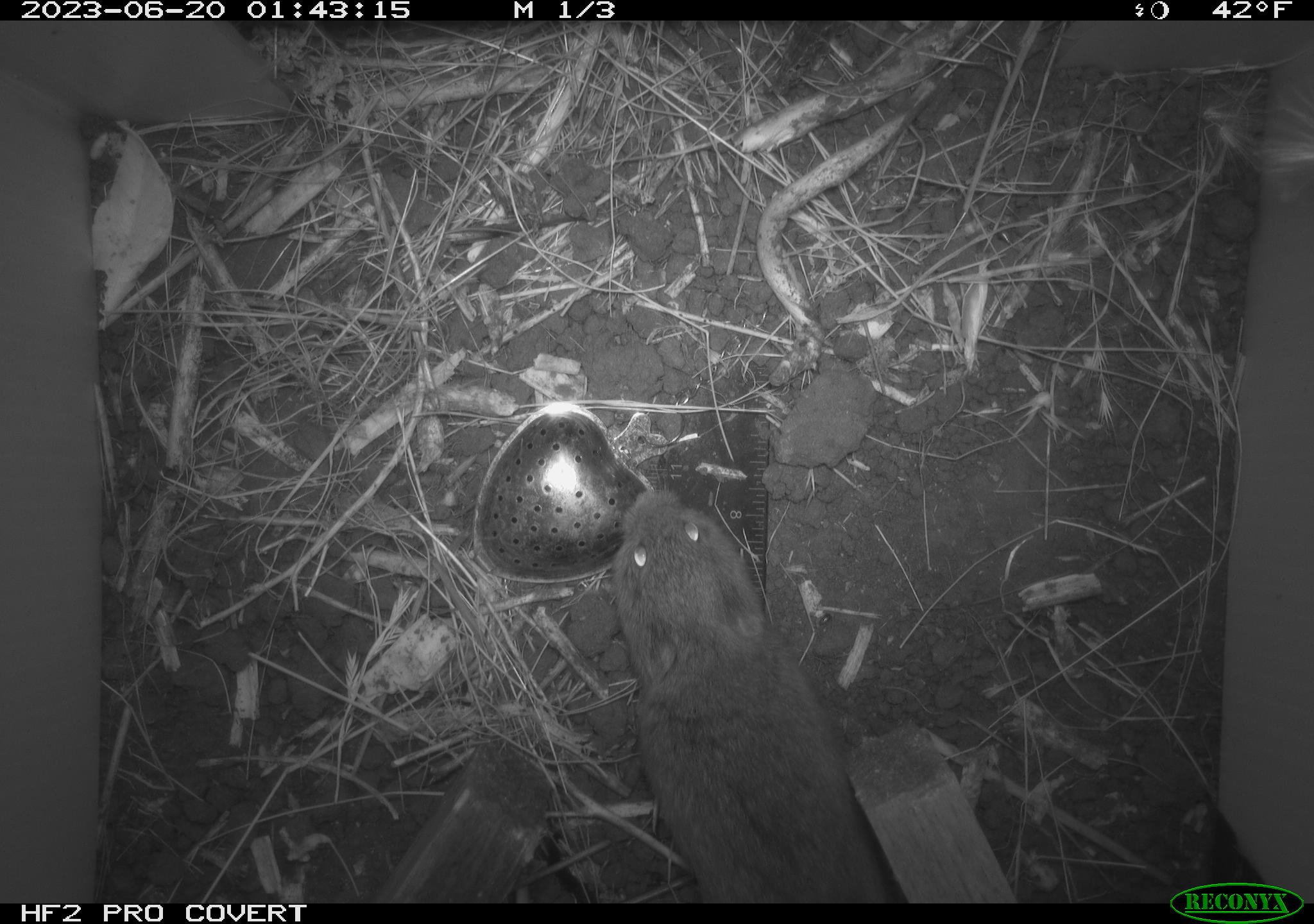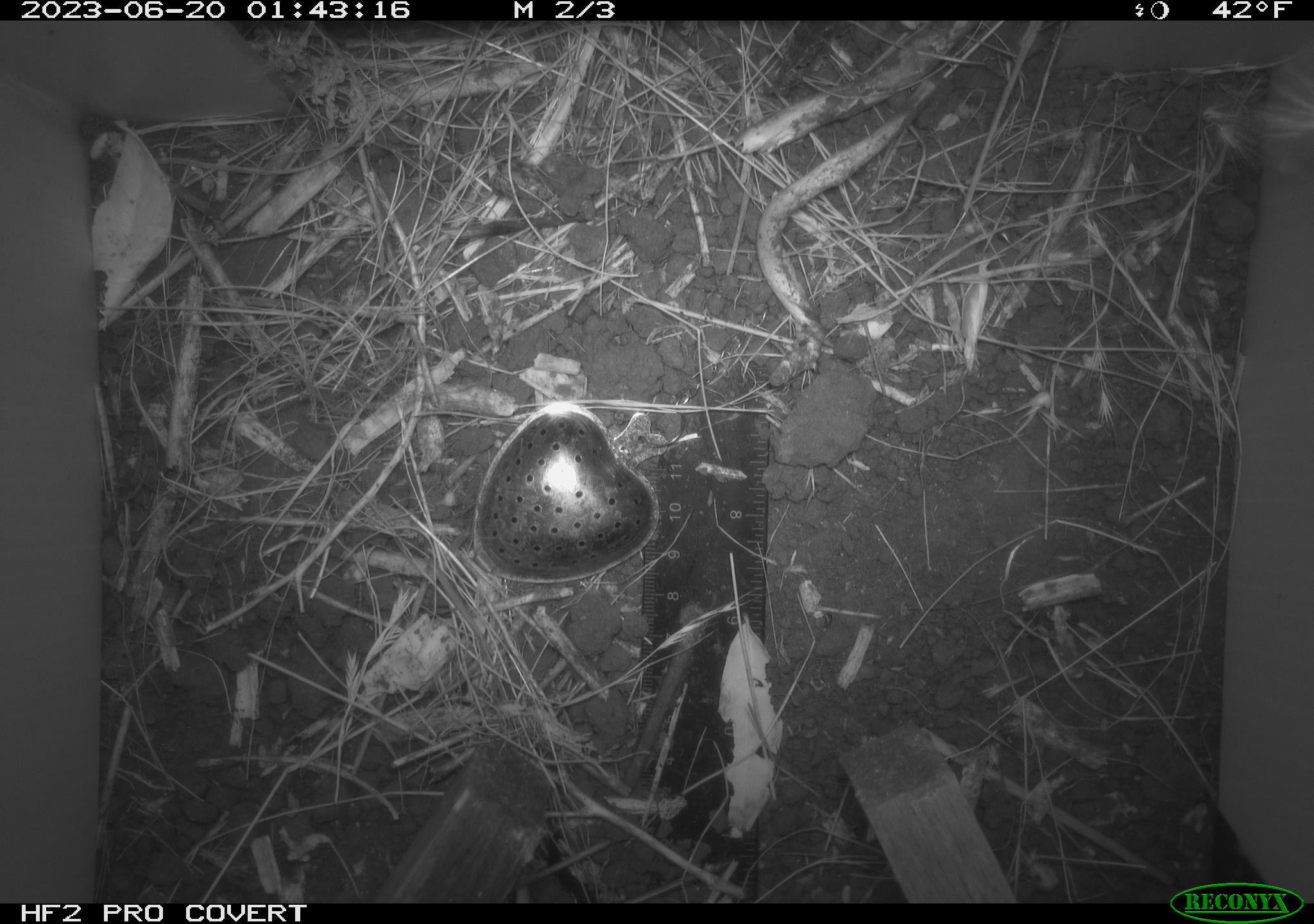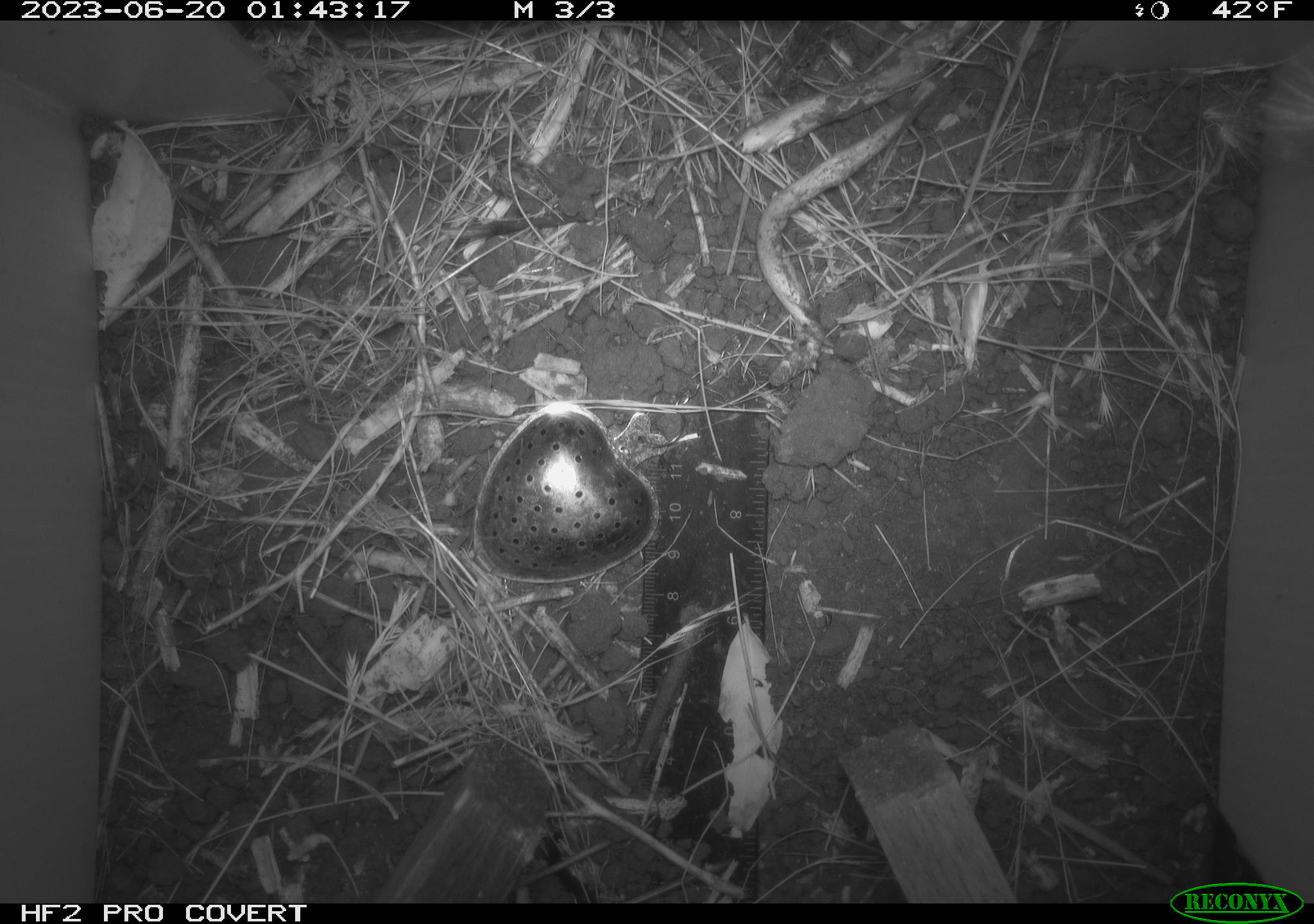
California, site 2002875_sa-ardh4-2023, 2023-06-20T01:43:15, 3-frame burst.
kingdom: Animalia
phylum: Chordata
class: Mammalia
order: Rodentia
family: Cricetidae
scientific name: Arvicolinae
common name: voles, lemmings, and muskrats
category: arvicolinae subfamily